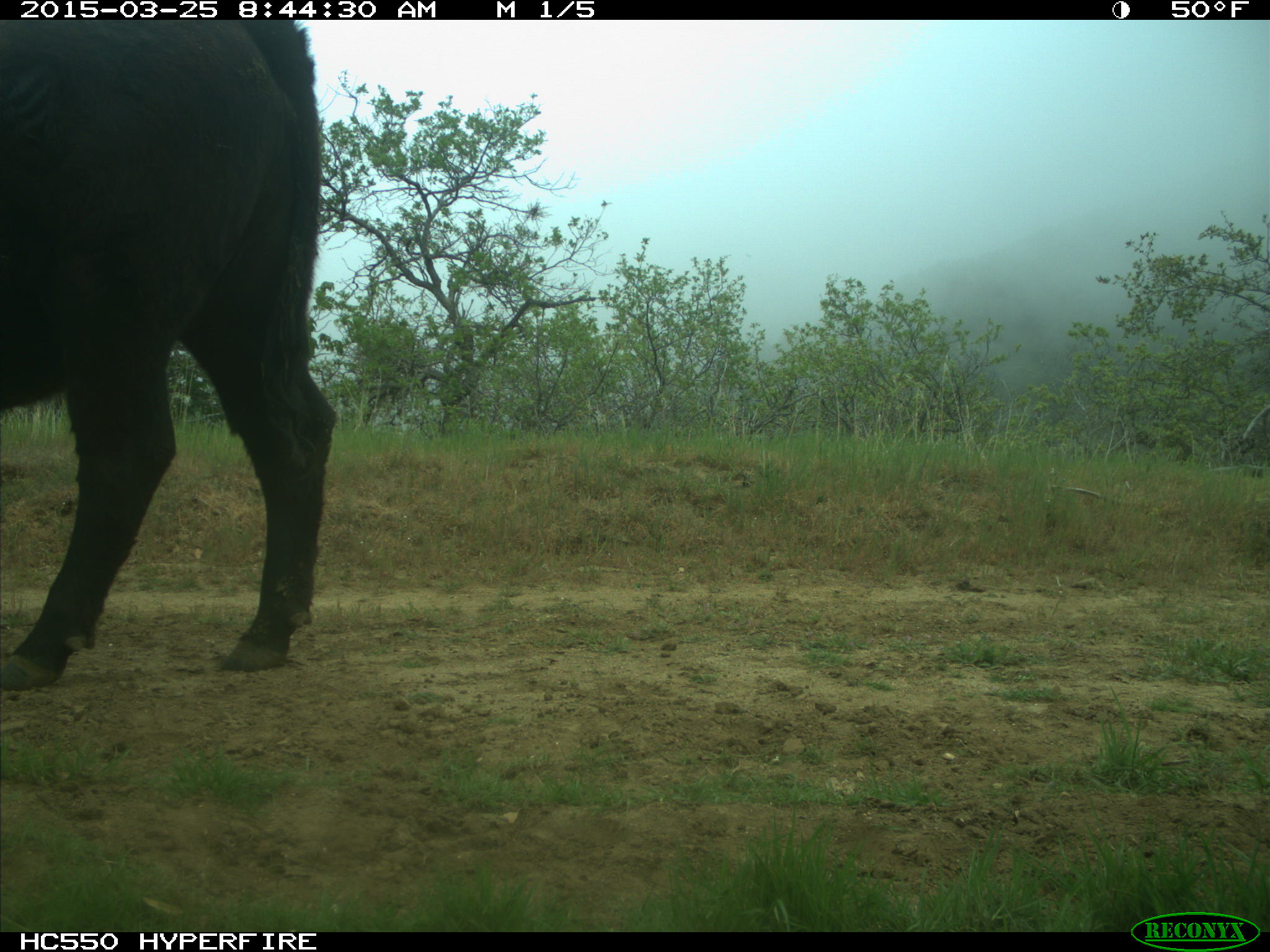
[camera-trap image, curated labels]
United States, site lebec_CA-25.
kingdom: Animalia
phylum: Chordata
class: Mammalia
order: Artiodactyla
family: Bovidae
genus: Bos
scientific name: Bos taurus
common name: domestic cow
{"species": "Bos taurus (domestic cow)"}